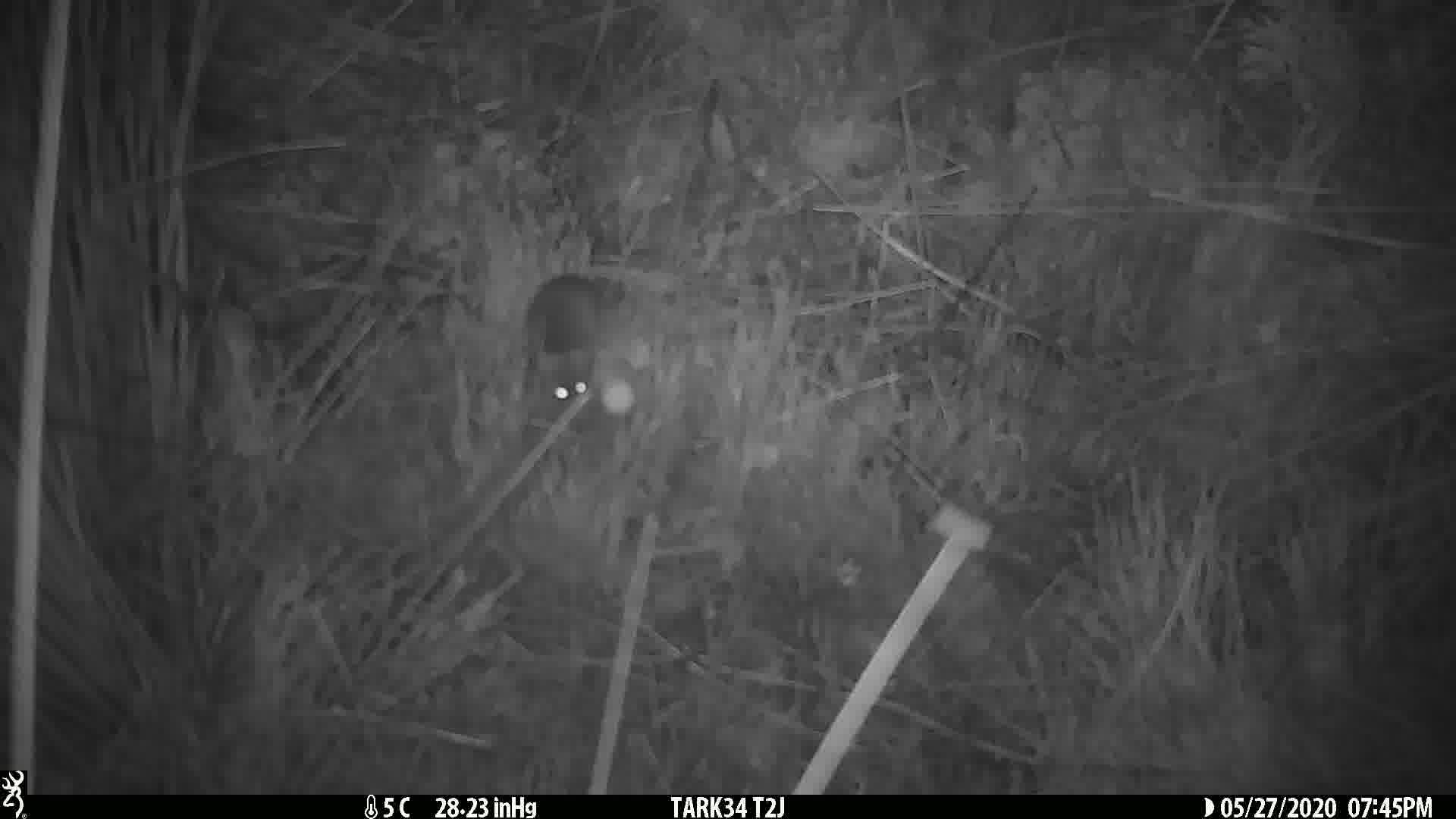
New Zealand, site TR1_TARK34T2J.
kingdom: Animalia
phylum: Chordata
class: Mammalia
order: Rodentia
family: Muridae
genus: Mus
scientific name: Mus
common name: mouse